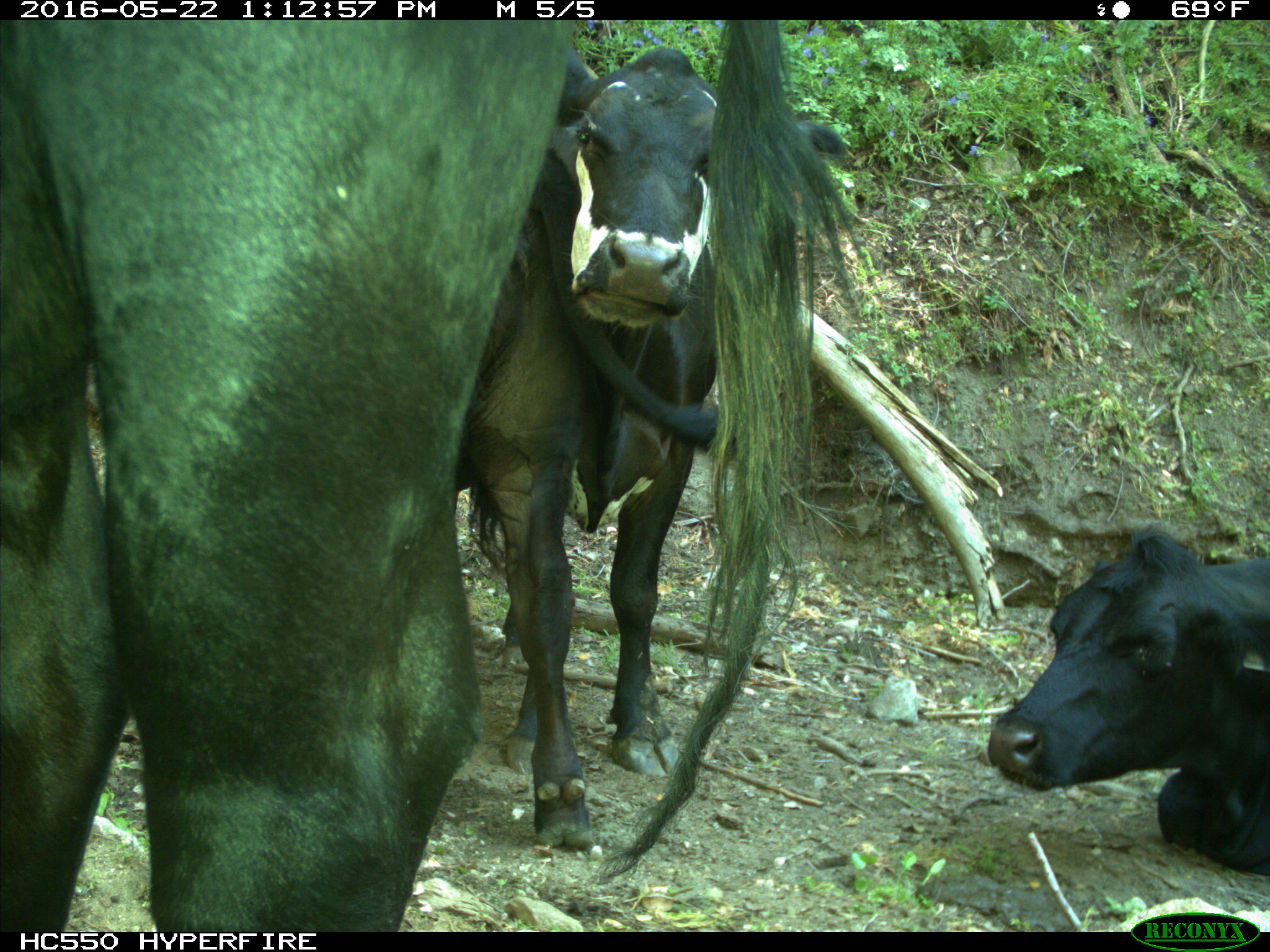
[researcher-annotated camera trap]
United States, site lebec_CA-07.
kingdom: Animalia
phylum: Chordata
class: Mammalia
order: Artiodactyla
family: Bovidae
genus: Bos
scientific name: Bos taurus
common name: domestic cow